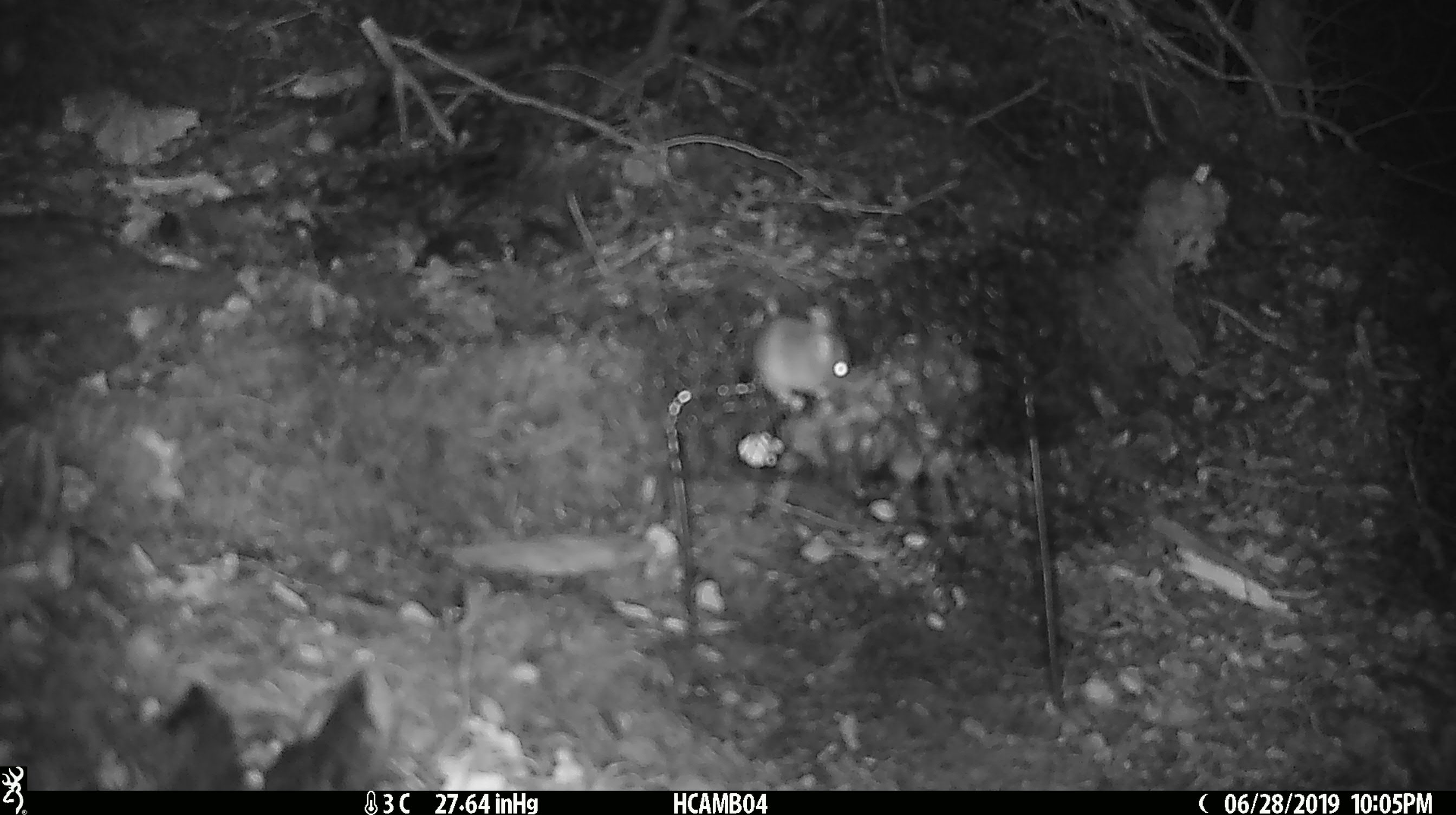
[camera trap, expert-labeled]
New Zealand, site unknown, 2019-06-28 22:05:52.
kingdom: Animalia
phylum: Chordata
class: Mammalia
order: Rodentia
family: Muridae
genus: Mus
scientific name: Mus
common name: mouse